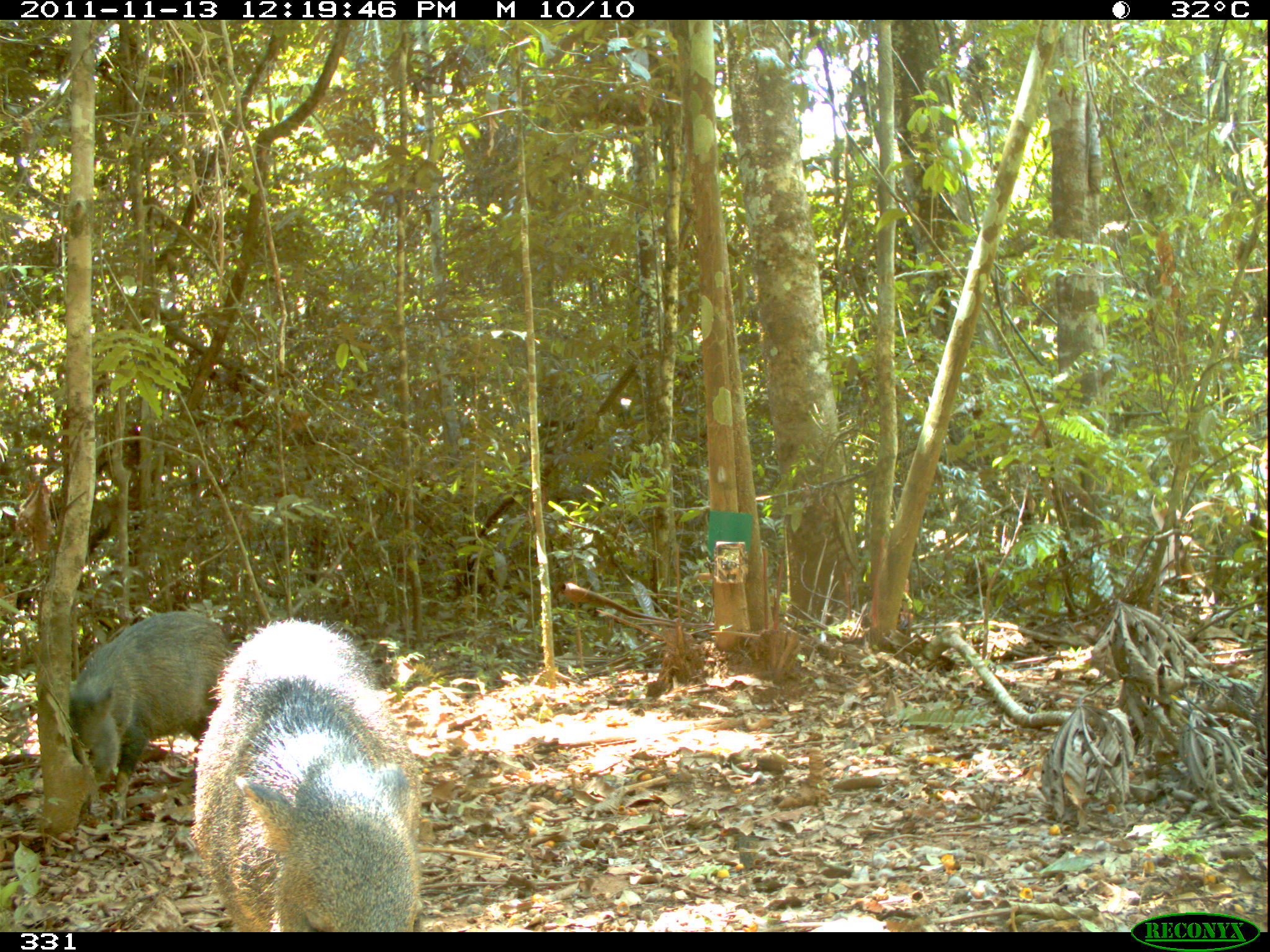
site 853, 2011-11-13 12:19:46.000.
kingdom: Animalia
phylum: Chordata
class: Mammalia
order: Artiodactyla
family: Tayassuidae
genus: Pecari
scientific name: Pecari tajacu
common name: collared peccary